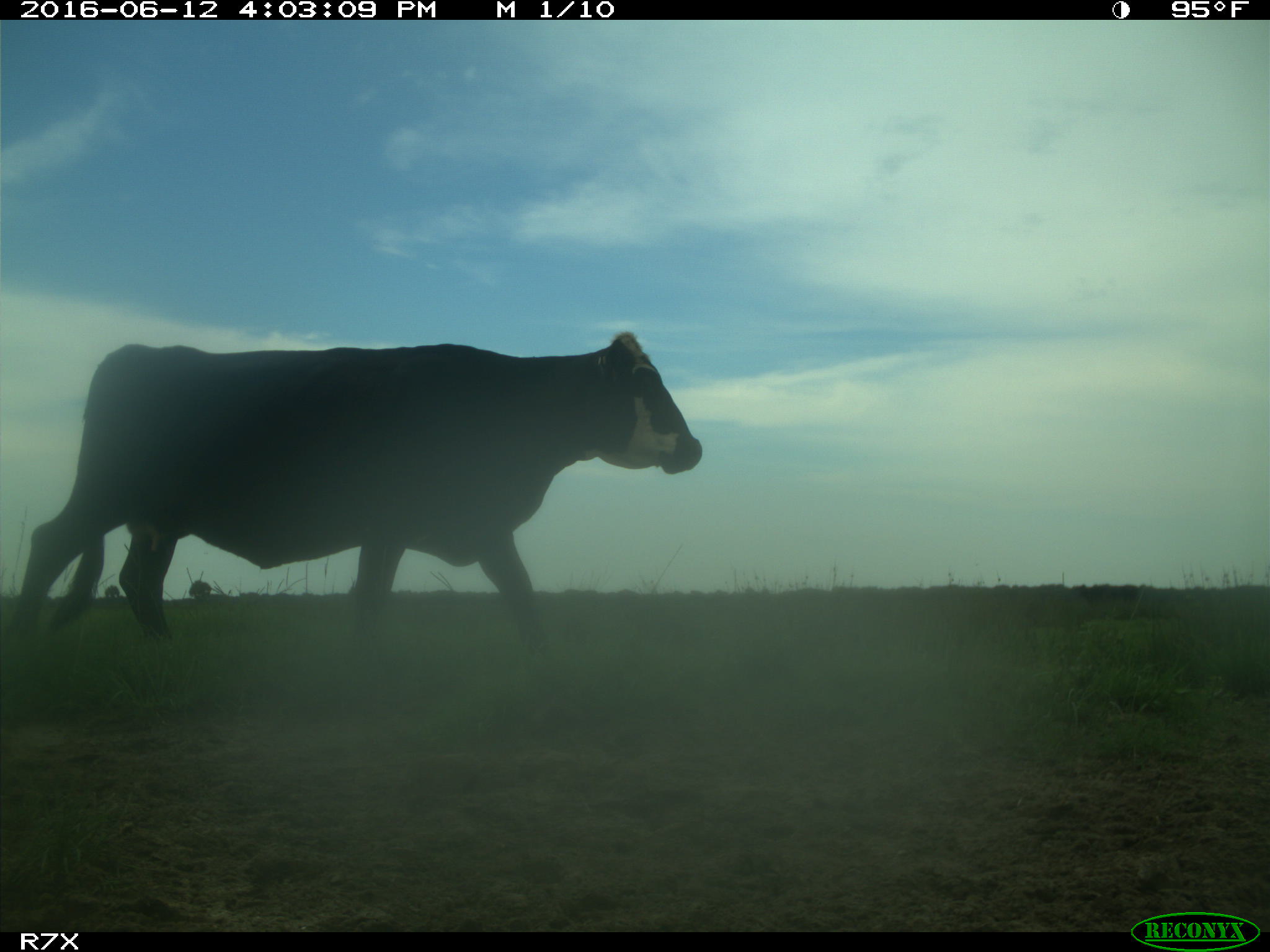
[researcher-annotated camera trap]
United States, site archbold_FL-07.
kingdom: Animalia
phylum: Chordata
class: Mammalia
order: Artiodactyla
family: Bovidae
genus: Bos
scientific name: Bos taurus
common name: domestic cow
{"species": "Bos taurus (domestic cow)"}